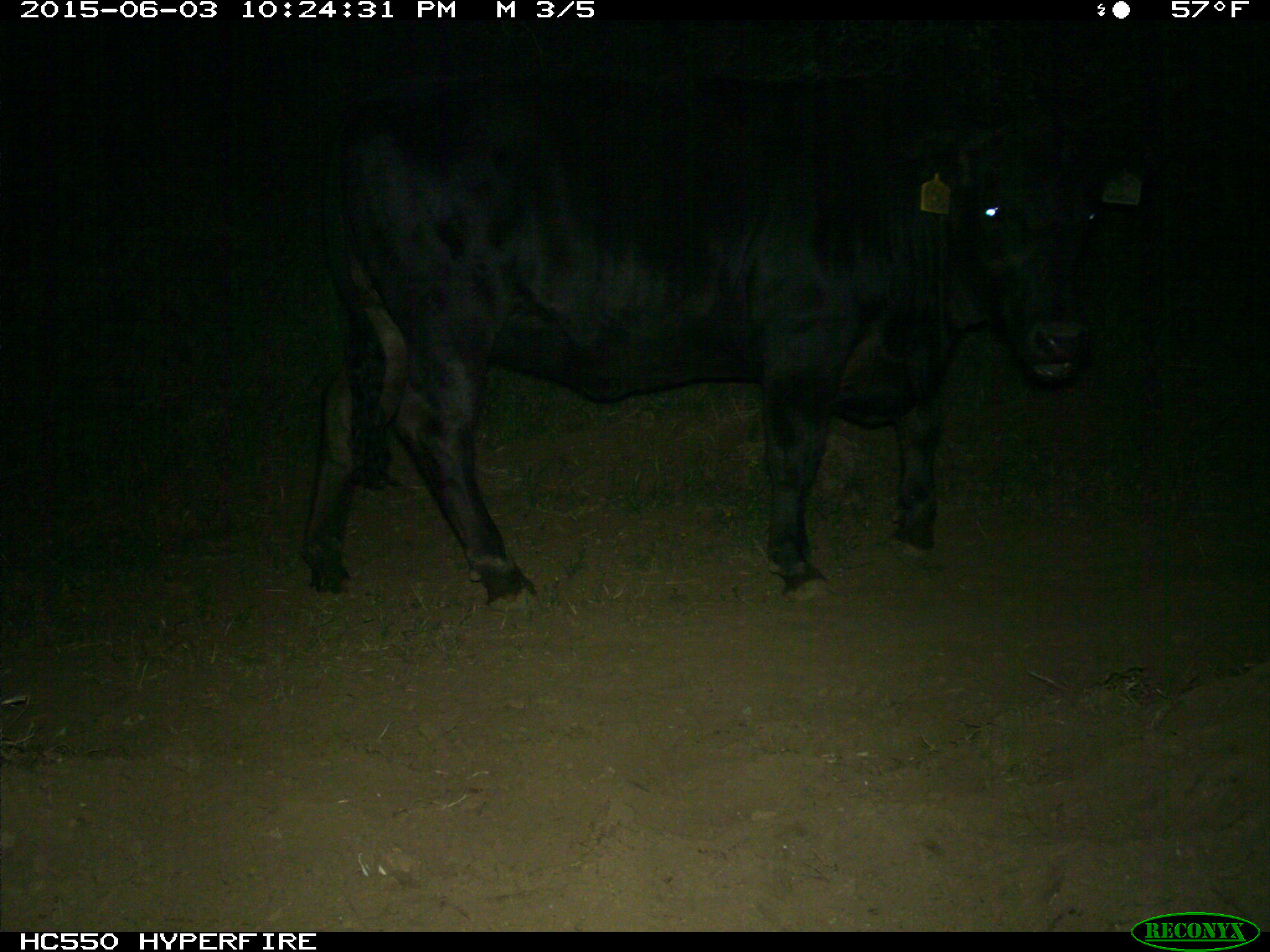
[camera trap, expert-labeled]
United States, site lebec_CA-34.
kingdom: Animalia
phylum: Chordata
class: Mammalia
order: Artiodactyla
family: Bovidae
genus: Bos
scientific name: Bos taurus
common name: domestic cow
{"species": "Bos taurus (domestic cow)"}